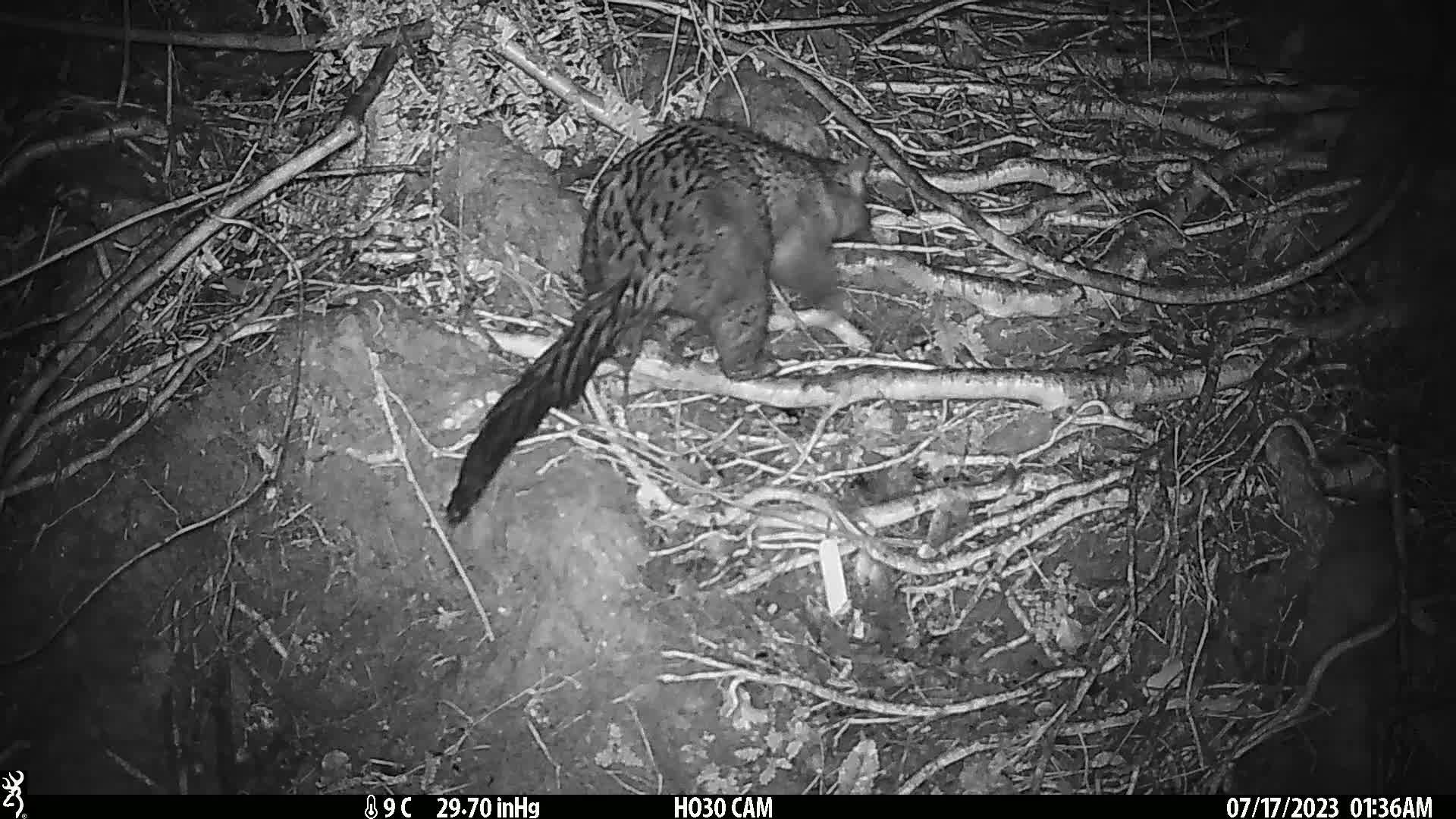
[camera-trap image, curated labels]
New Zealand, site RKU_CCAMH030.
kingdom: Animalia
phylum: Chordata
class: Mammalia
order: Diprotodontia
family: Phalangeridae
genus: Trichosurus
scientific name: Trichosurus vulpecula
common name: common brushtail possum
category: possum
Possum (common brushtail possum) (Trichosurus vulpecula).